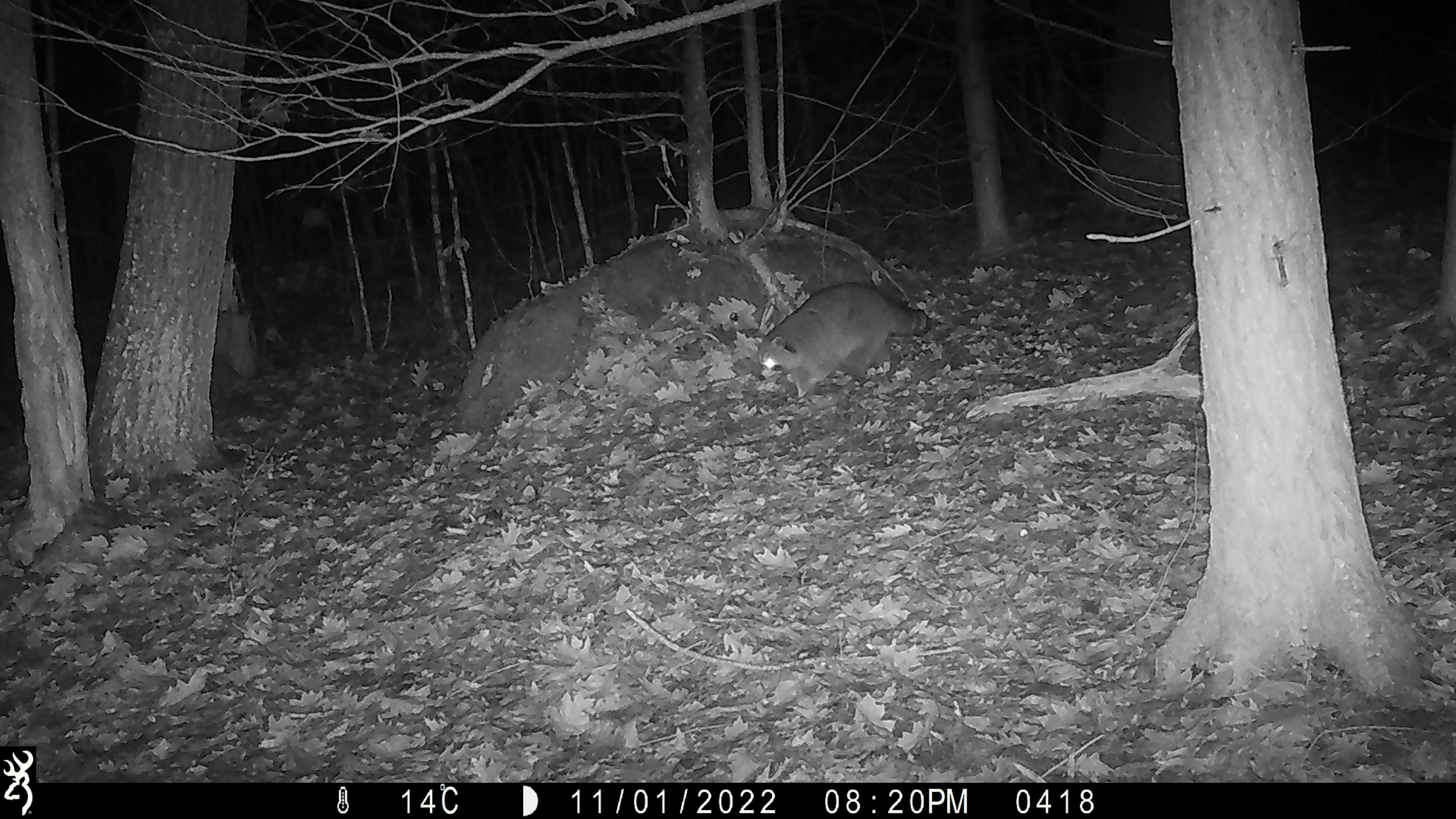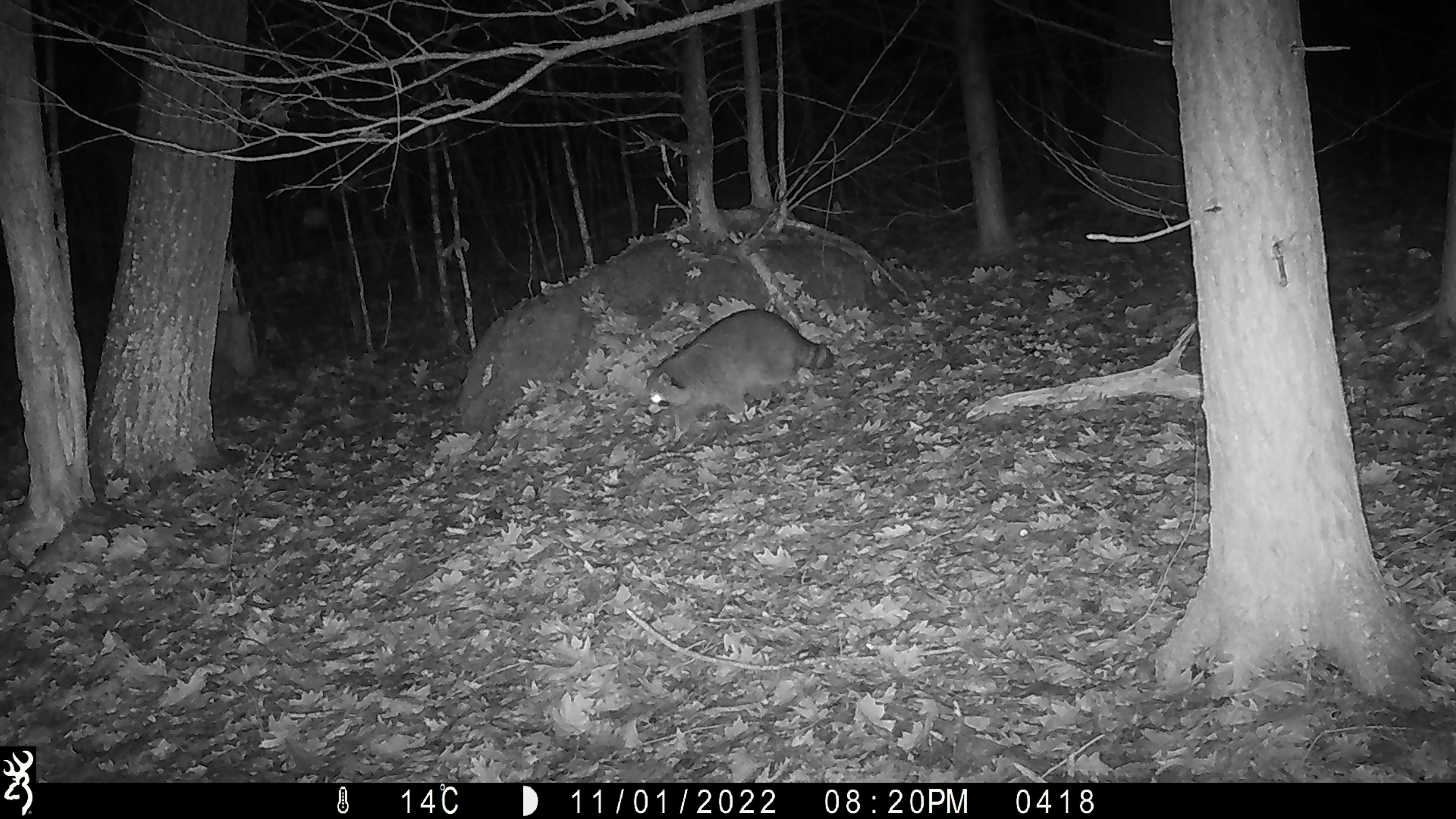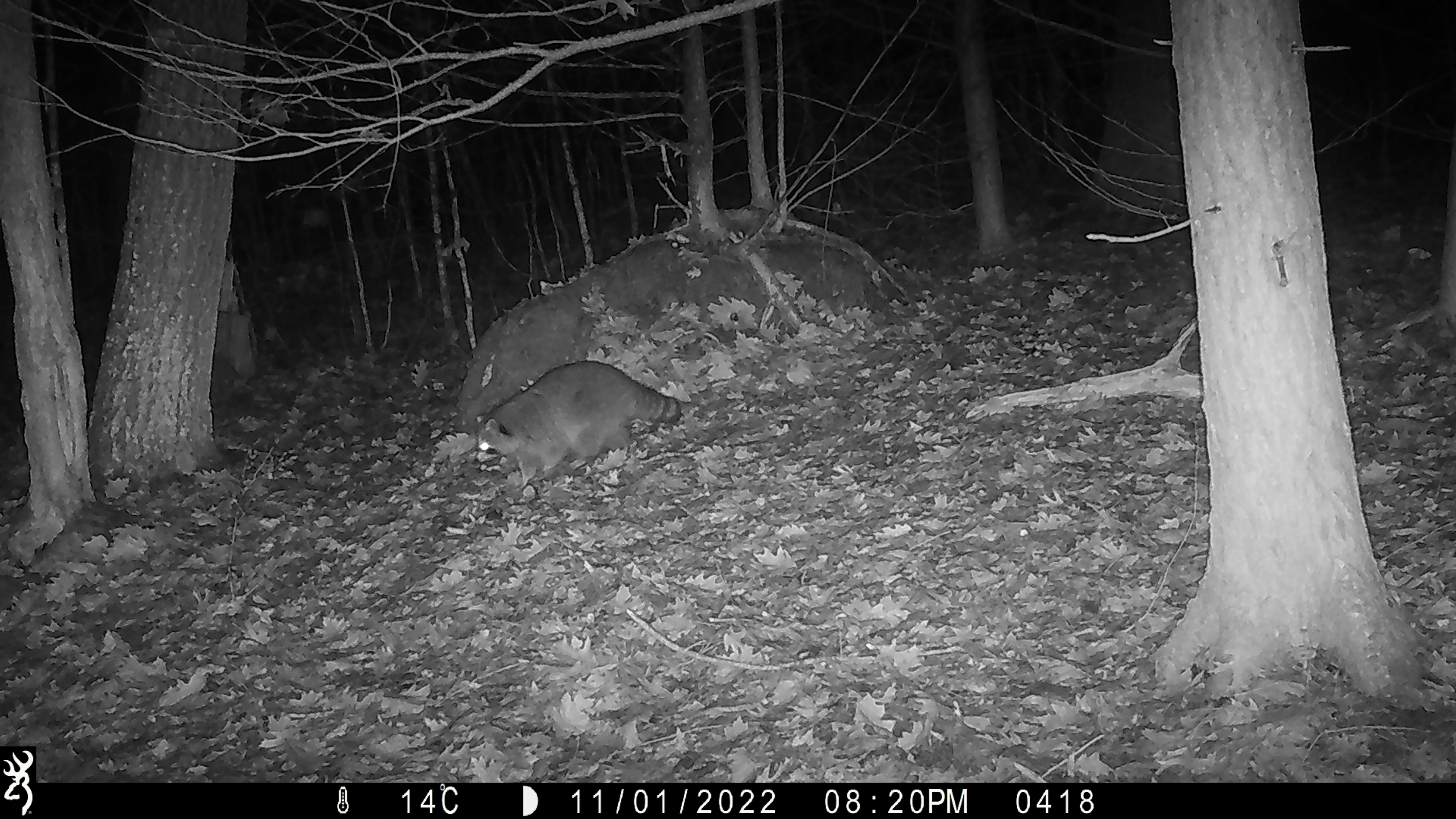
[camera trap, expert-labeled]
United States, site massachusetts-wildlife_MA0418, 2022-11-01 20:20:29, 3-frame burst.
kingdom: Animalia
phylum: Chordata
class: Mammalia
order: Carnivora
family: Procyonidae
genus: Procyon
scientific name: Procyon lotor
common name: raccoon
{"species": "raccoon (Procyon lotor)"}